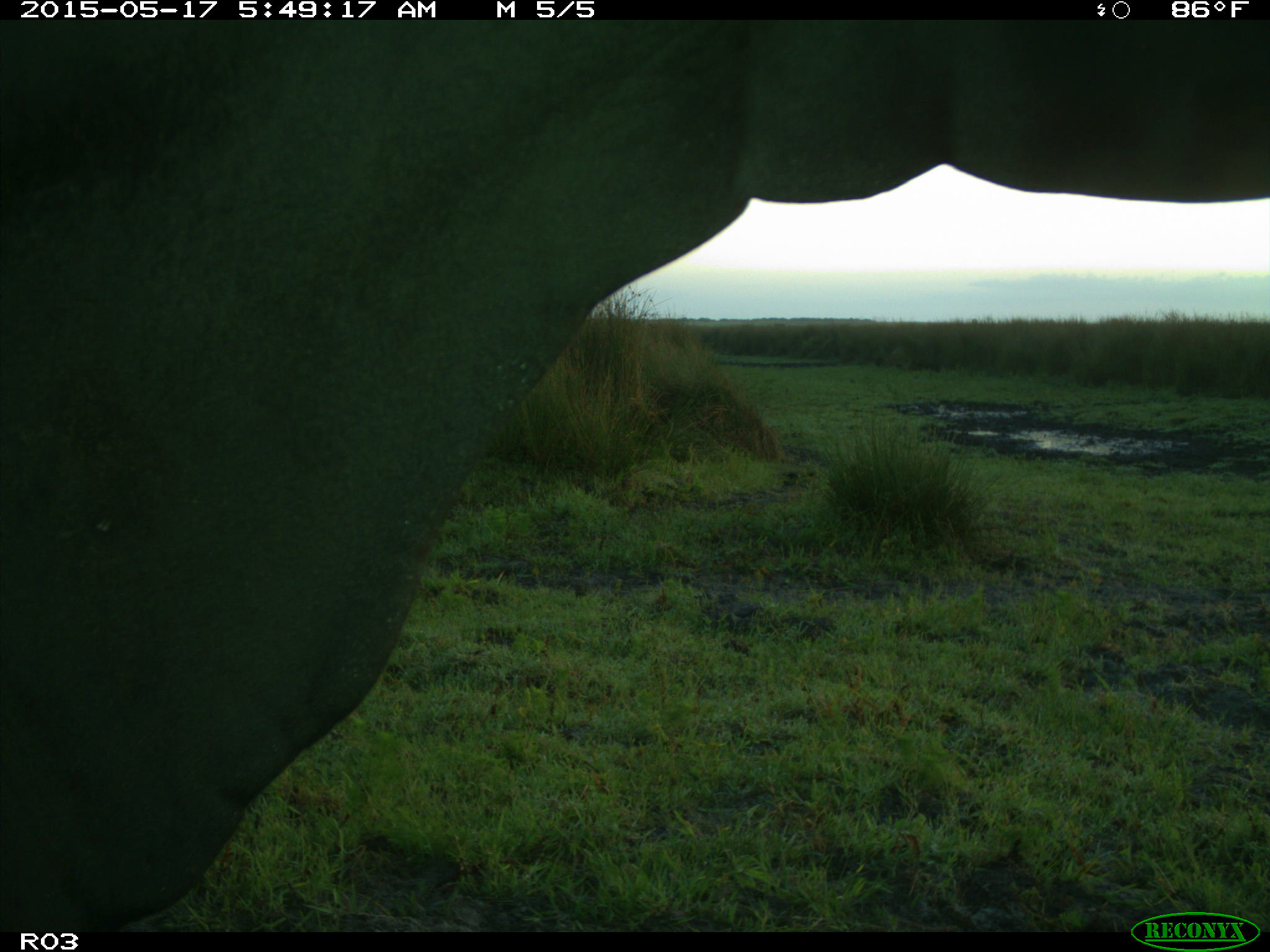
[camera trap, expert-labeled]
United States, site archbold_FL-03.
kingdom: Animalia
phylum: Chordata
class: Mammalia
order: Artiodactyla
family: Bovidae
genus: Bos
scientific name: Bos taurus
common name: domestic cow